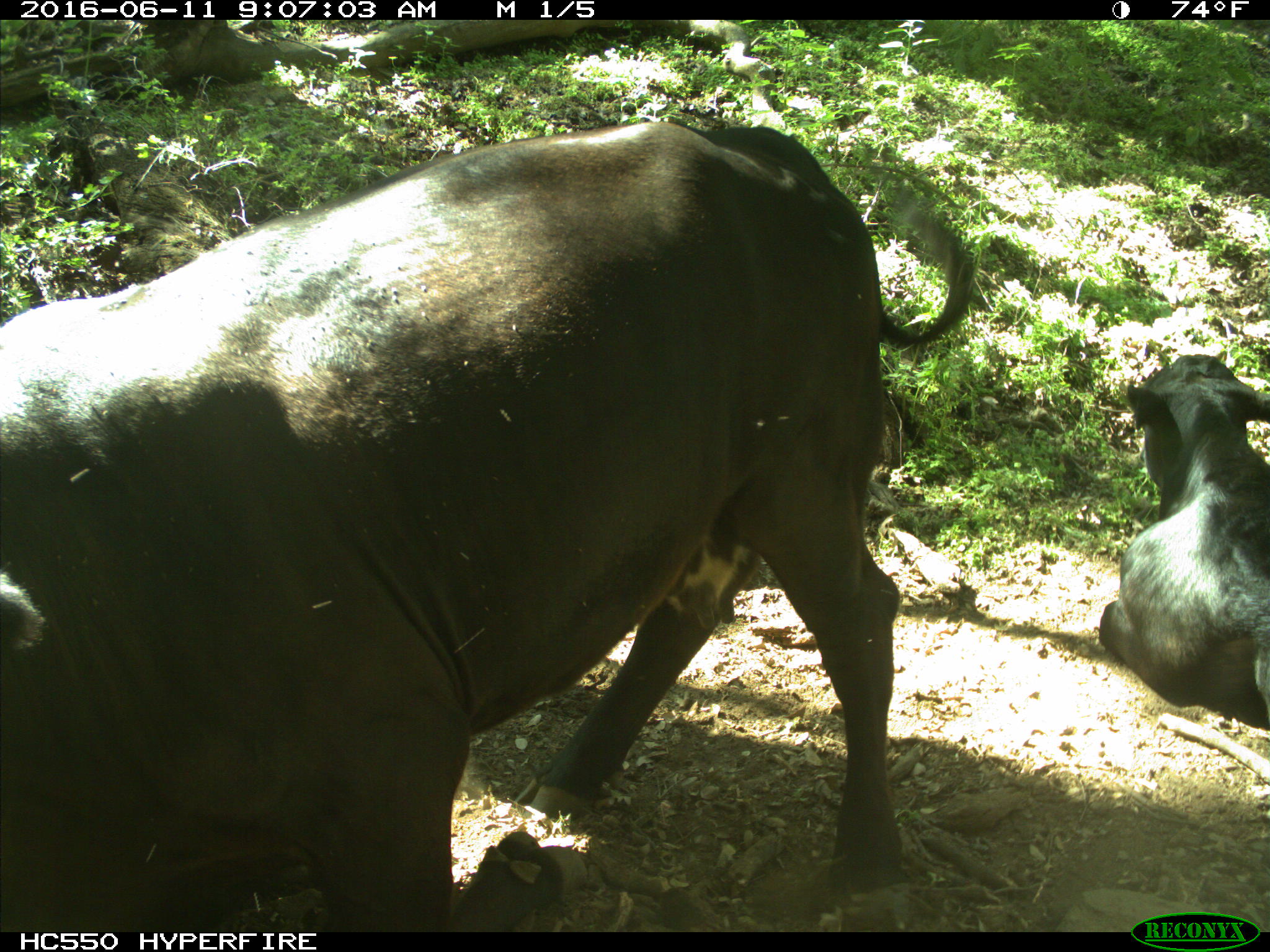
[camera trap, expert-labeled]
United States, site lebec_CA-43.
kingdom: Animalia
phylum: Chordata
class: Mammalia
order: Artiodactyla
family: Bovidae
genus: Bos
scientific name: Bos taurus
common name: domestic cow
Bos taurus (domestic cow).